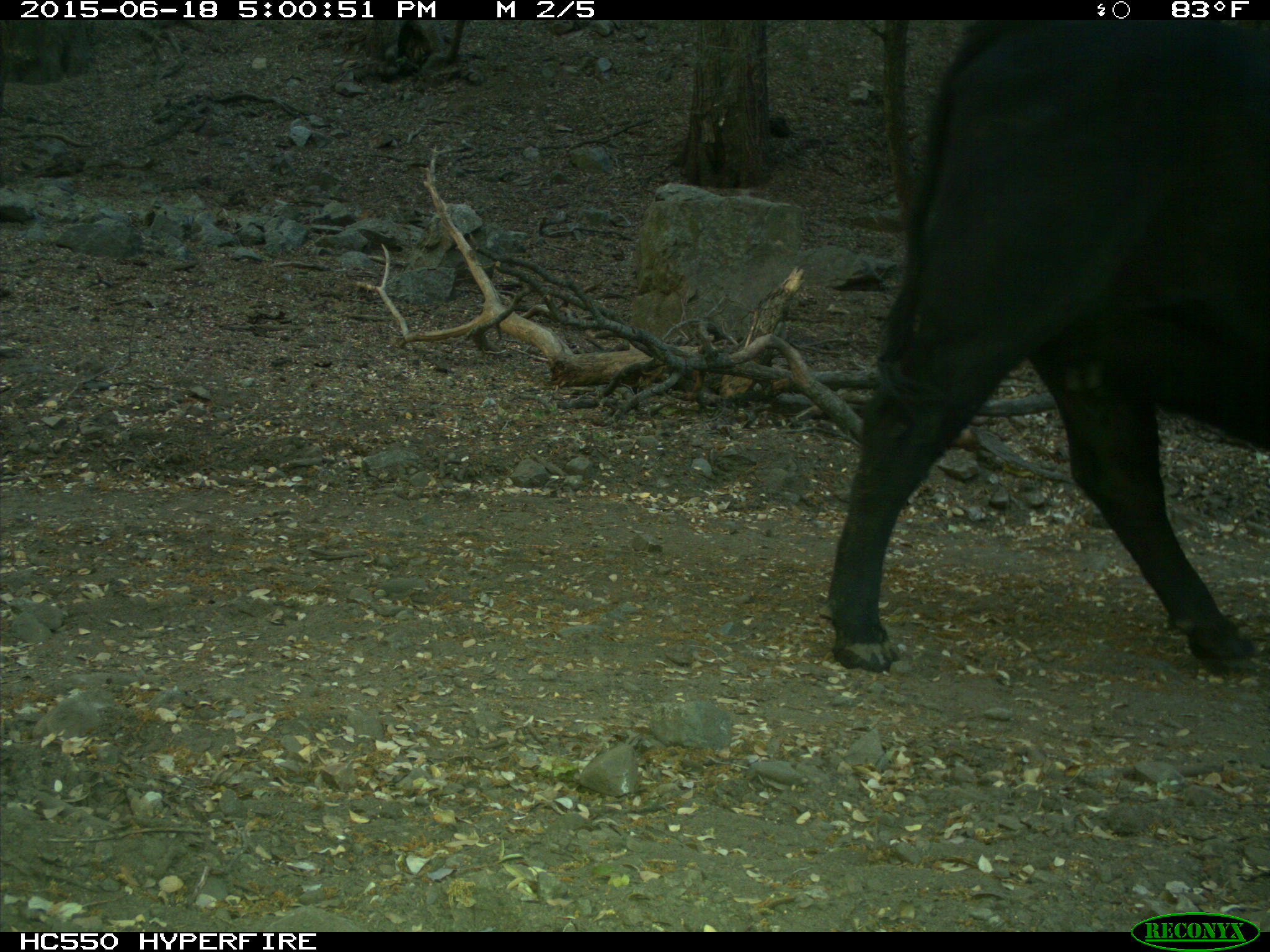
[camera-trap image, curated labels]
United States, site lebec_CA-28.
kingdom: Animalia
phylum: Chordata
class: Mammalia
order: Artiodactyla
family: Bovidae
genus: Bos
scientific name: Bos taurus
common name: domestic cow